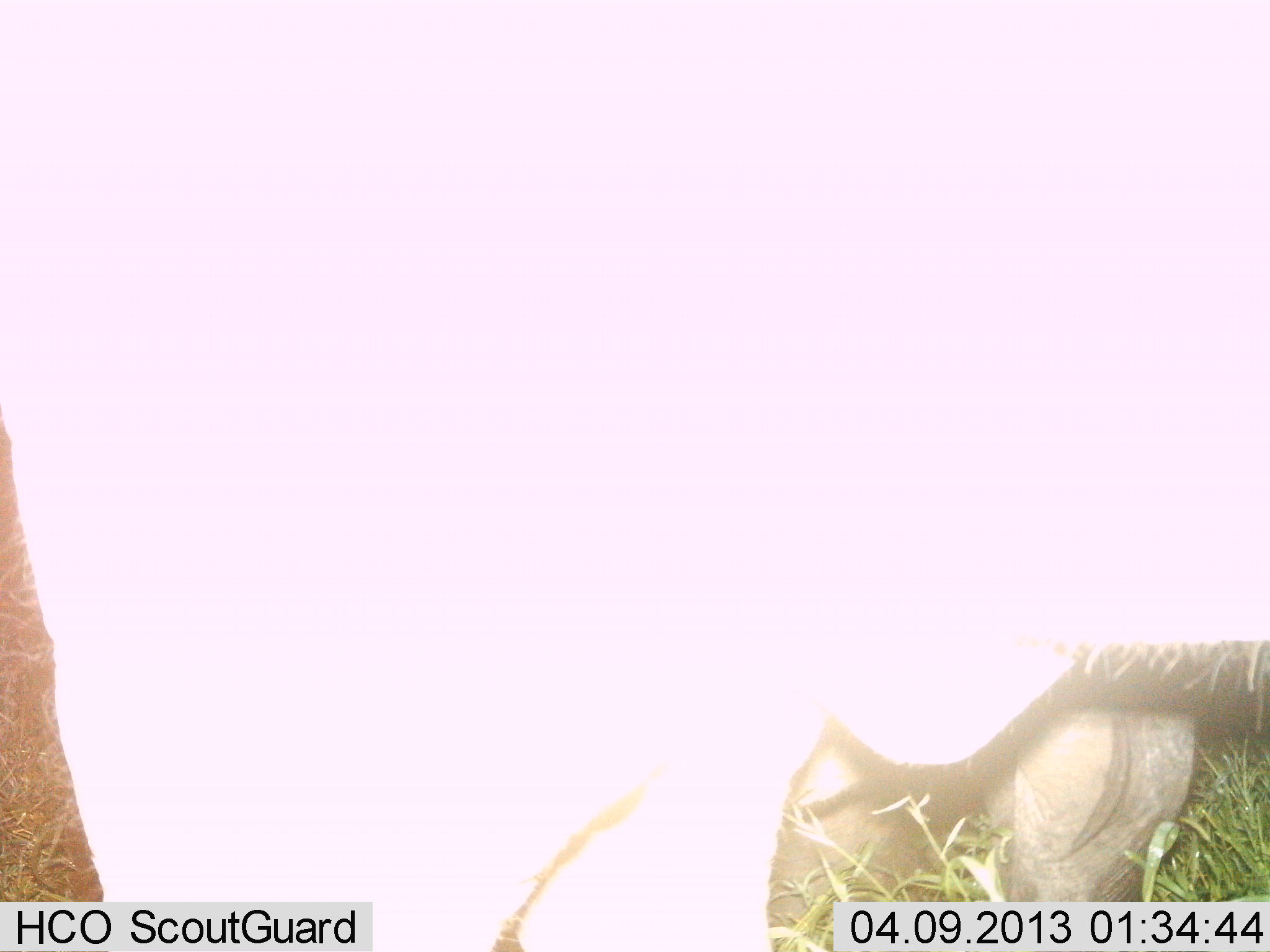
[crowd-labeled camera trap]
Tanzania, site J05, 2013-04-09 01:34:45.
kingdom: Animalia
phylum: Chordata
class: Mammalia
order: Artiodactyla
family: Bovidae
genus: Syncerus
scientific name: Syncerus caffer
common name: cape buffalo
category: buffalo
Buffalo (cape buffalo) (Syncerus caffer), count 2. Behavior (volunteer vote fractions): standing 100%, resting 12%, moving 0%, interacting 0%. Young present (vote fraction): 0%. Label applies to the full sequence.